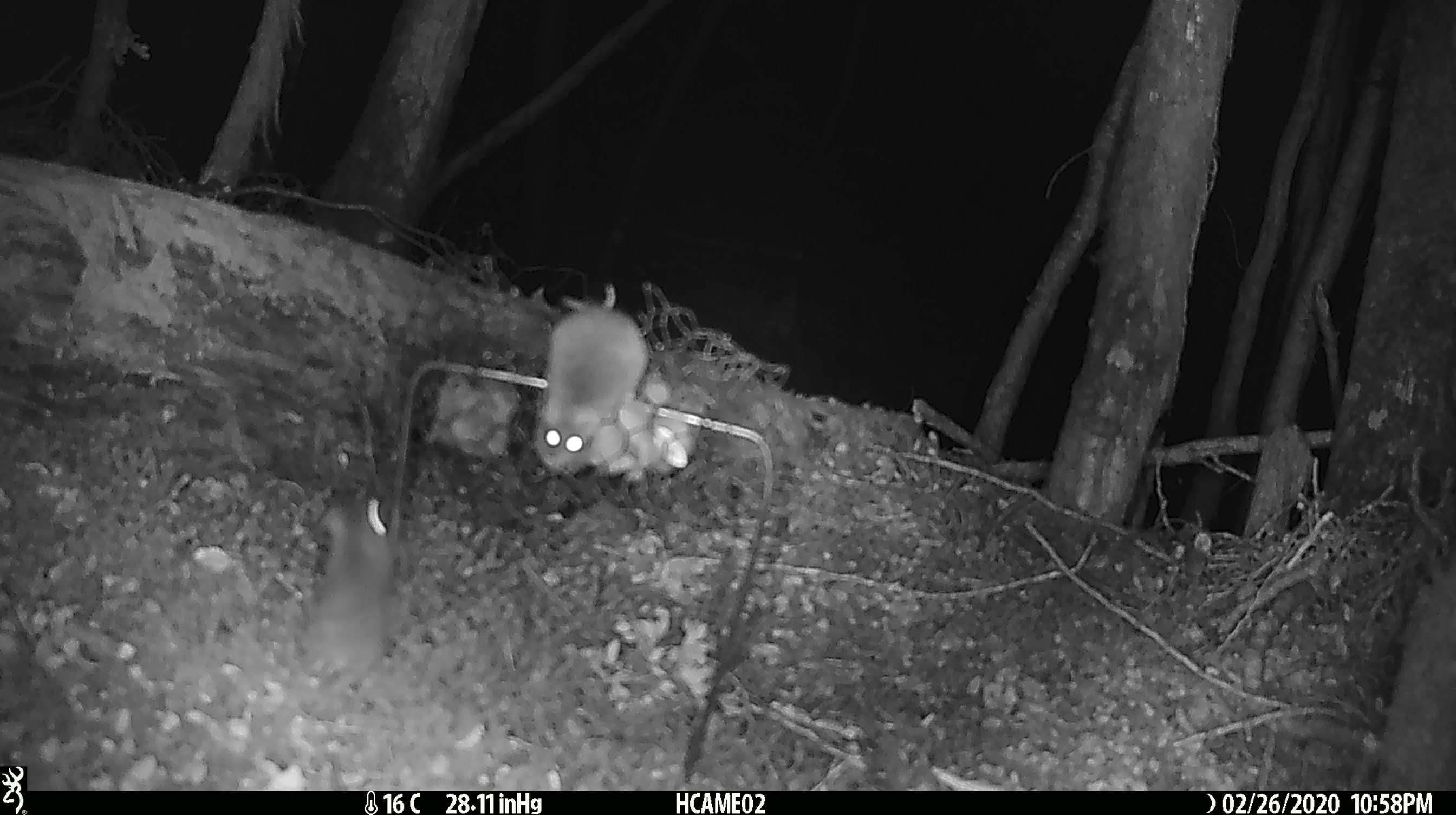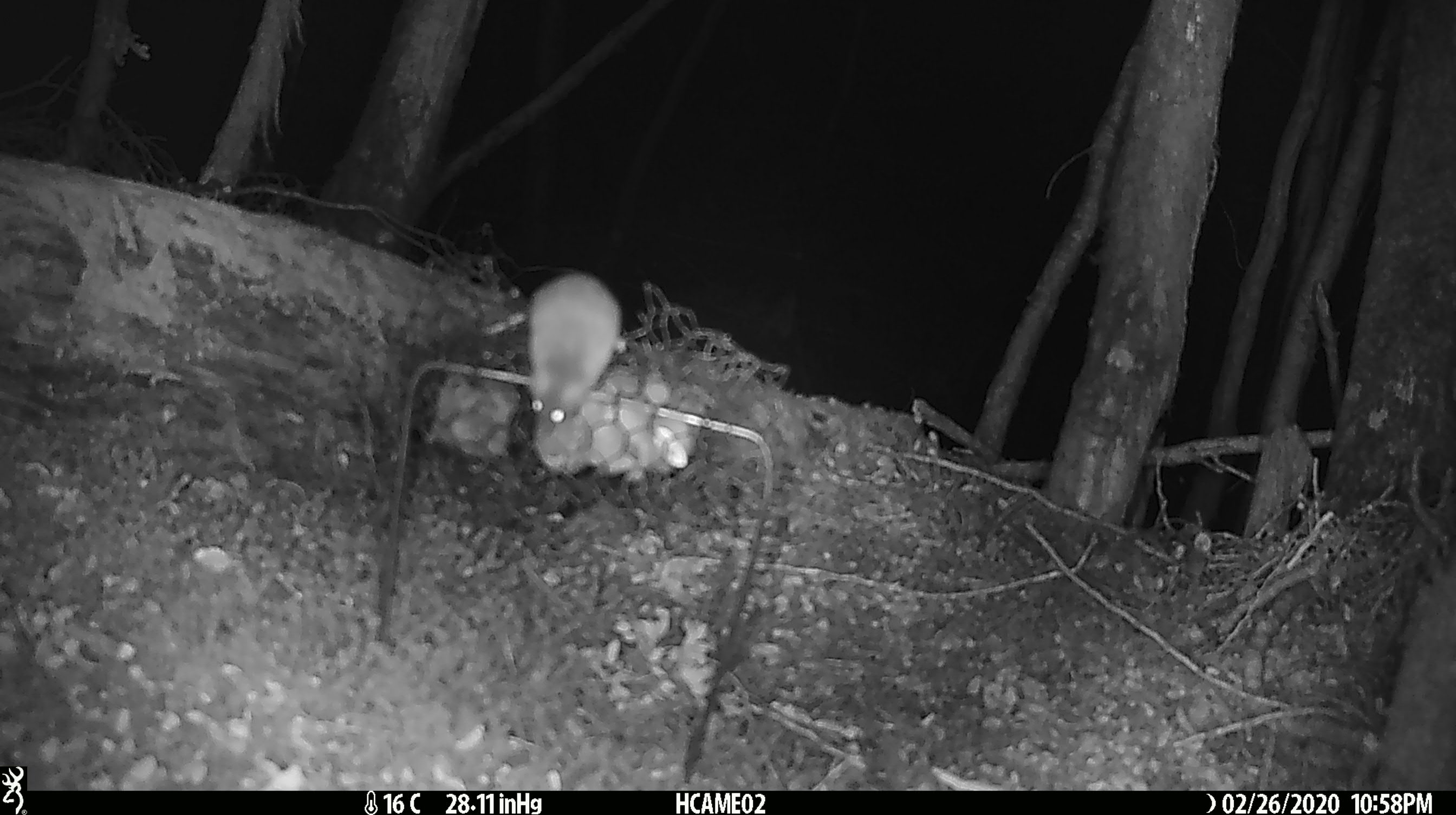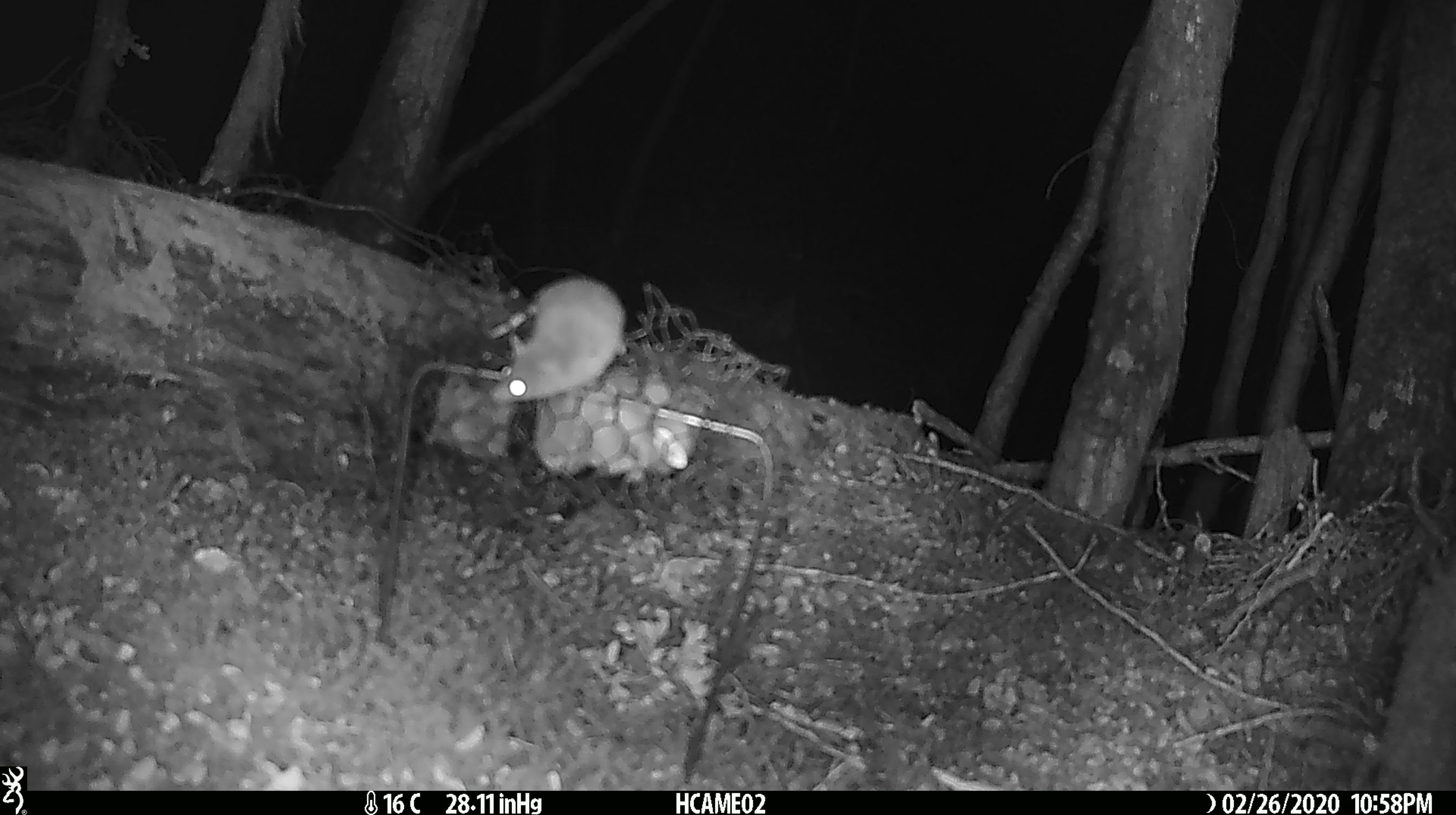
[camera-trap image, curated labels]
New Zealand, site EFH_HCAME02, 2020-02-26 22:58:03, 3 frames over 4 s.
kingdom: Animalia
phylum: Chordata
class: Mammalia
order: Rodentia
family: Muridae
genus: Mus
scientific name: Mus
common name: mouse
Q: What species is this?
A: Mouse (Mus).